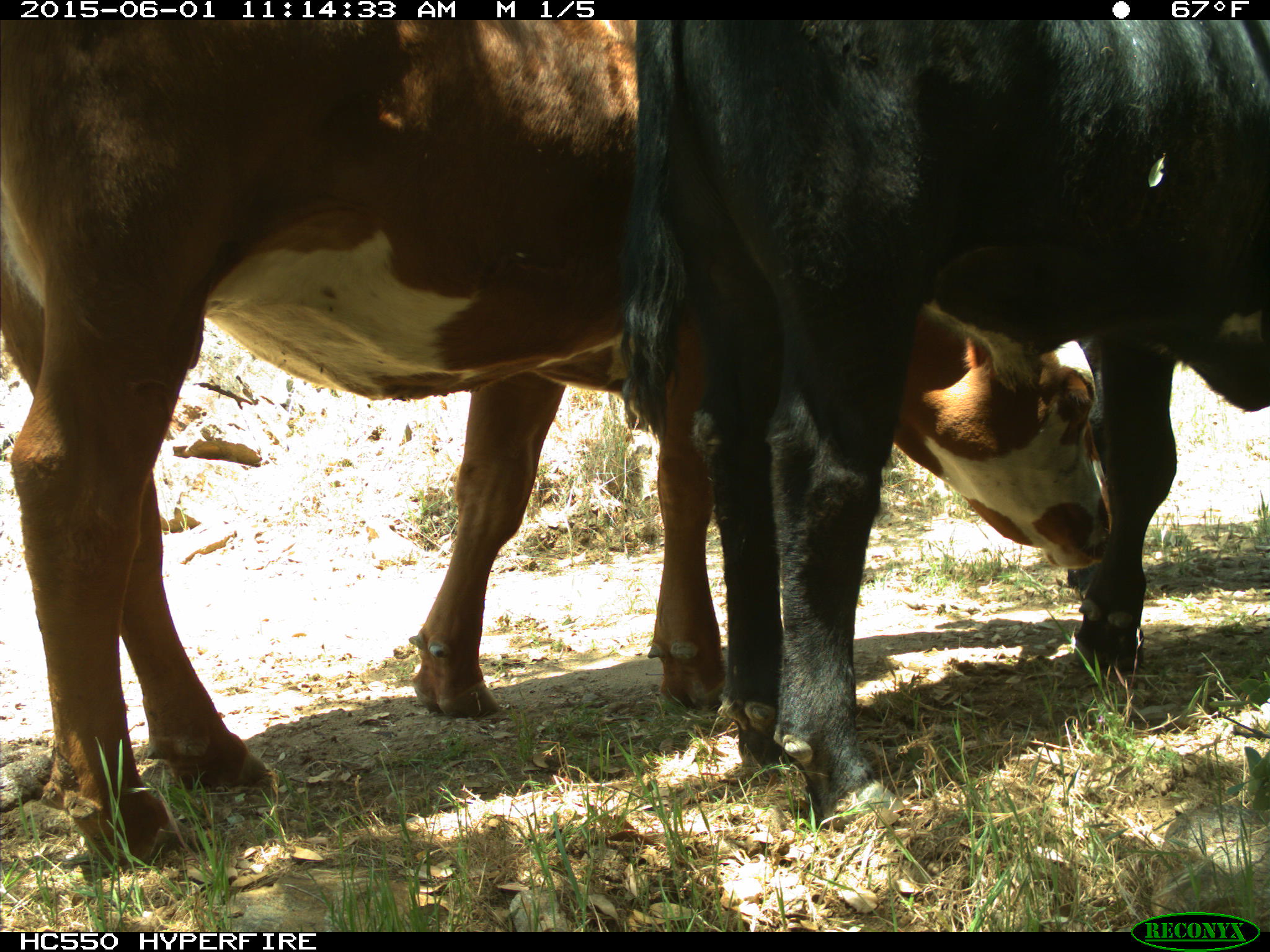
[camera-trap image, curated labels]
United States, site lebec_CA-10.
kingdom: Animalia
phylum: Chordata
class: Mammalia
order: Artiodactyla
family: Bovidae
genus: Bos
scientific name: Bos taurus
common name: domestic cow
Bos taurus (domestic cow).